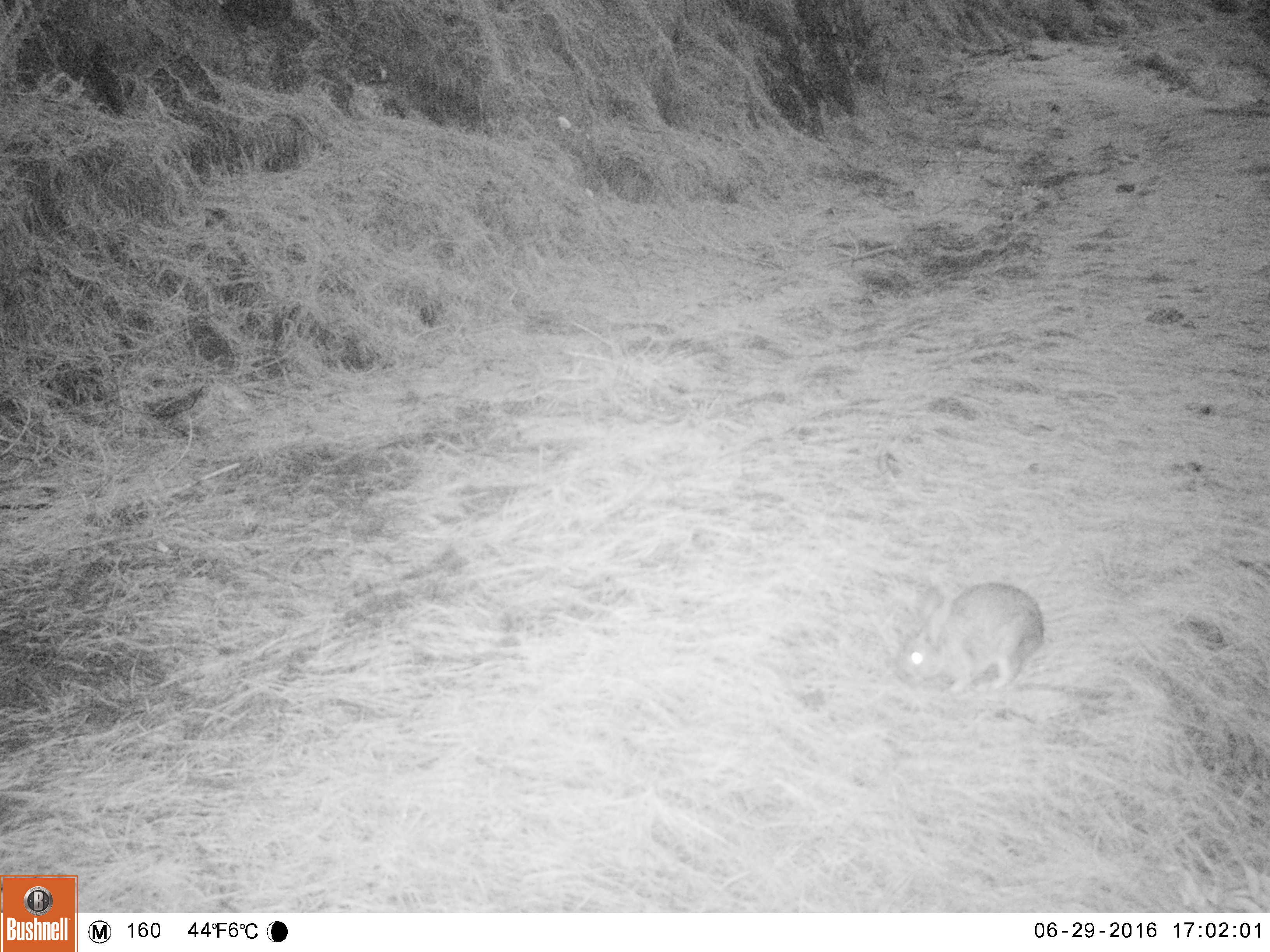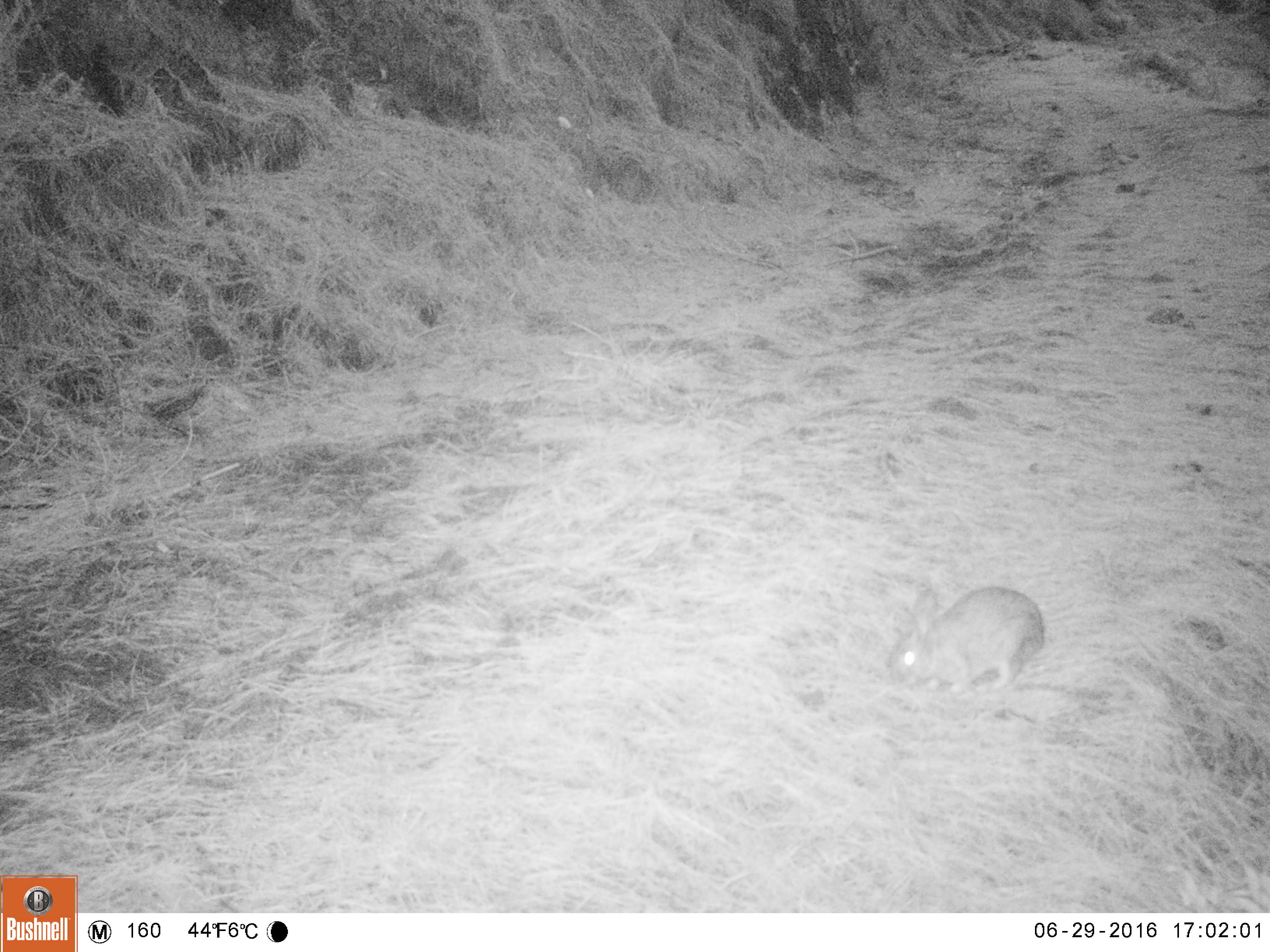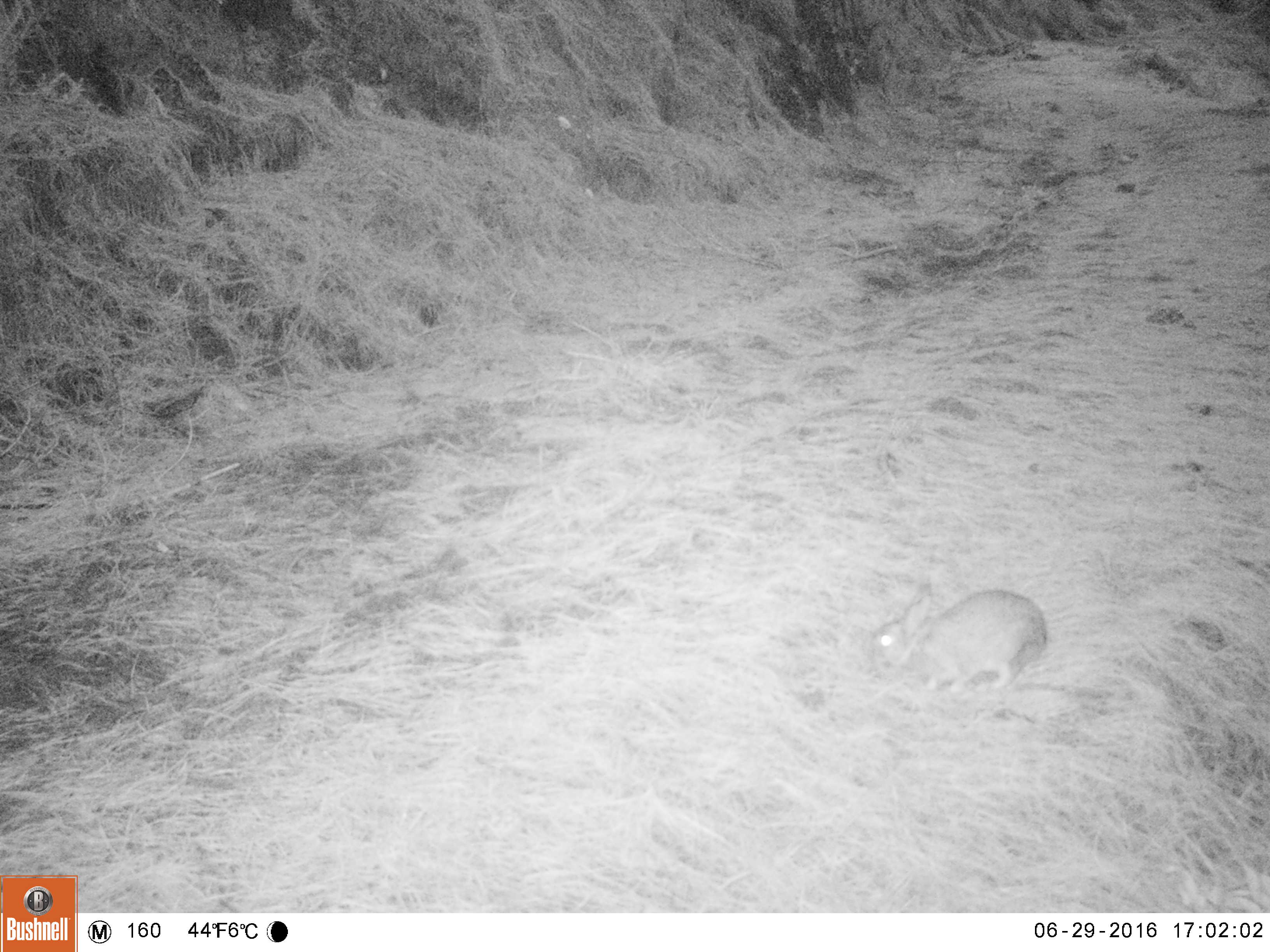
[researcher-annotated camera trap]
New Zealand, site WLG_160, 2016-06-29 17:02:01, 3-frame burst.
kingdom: Animalia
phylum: Chordata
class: Mammalia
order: Lagomorpha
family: Leporidae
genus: Oryctolagus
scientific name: Oryctolagus cuniculus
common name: european rabbit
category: rabbit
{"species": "rabbit (european rabbit) (Oryctolagus cuniculus)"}